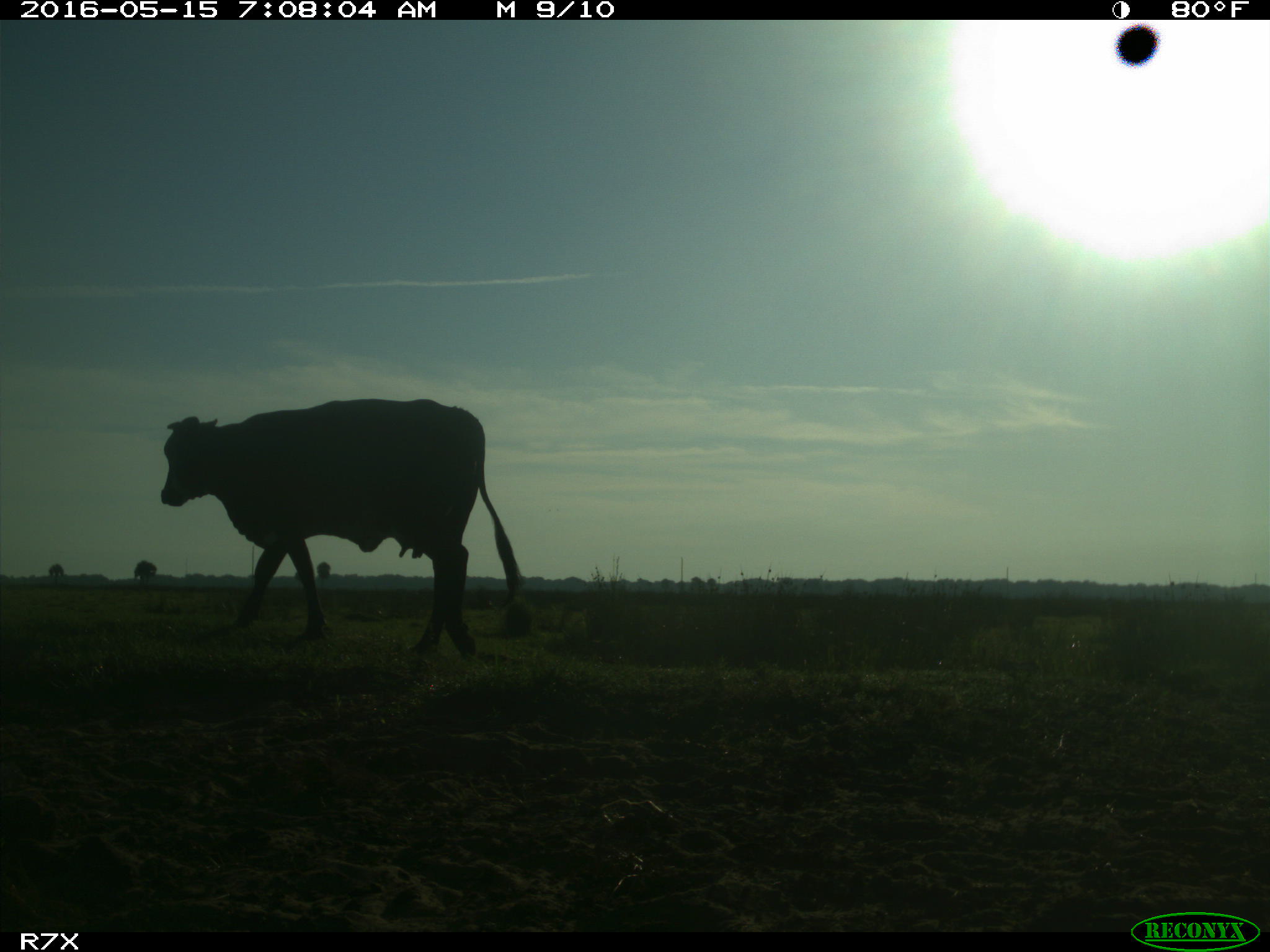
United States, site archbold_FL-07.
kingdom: Animalia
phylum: Chordata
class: Mammalia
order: Artiodactyla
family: Bovidae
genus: Bos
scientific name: Bos taurus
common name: domestic cow